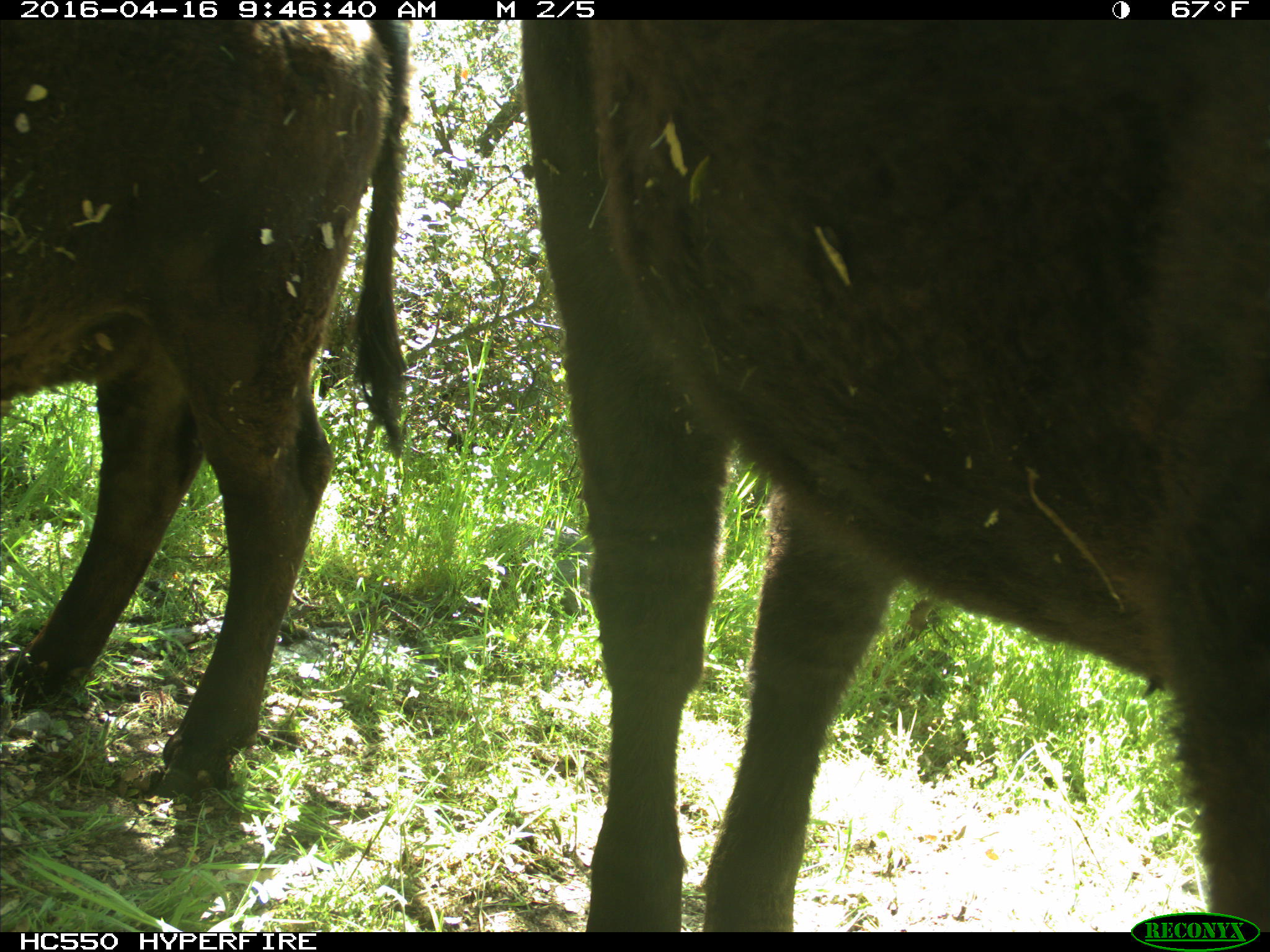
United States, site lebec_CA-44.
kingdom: Animalia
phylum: Chordata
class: Mammalia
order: Artiodactyla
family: Bovidae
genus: Bos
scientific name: Bos taurus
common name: domestic cow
Bos taurus (domestic cow).